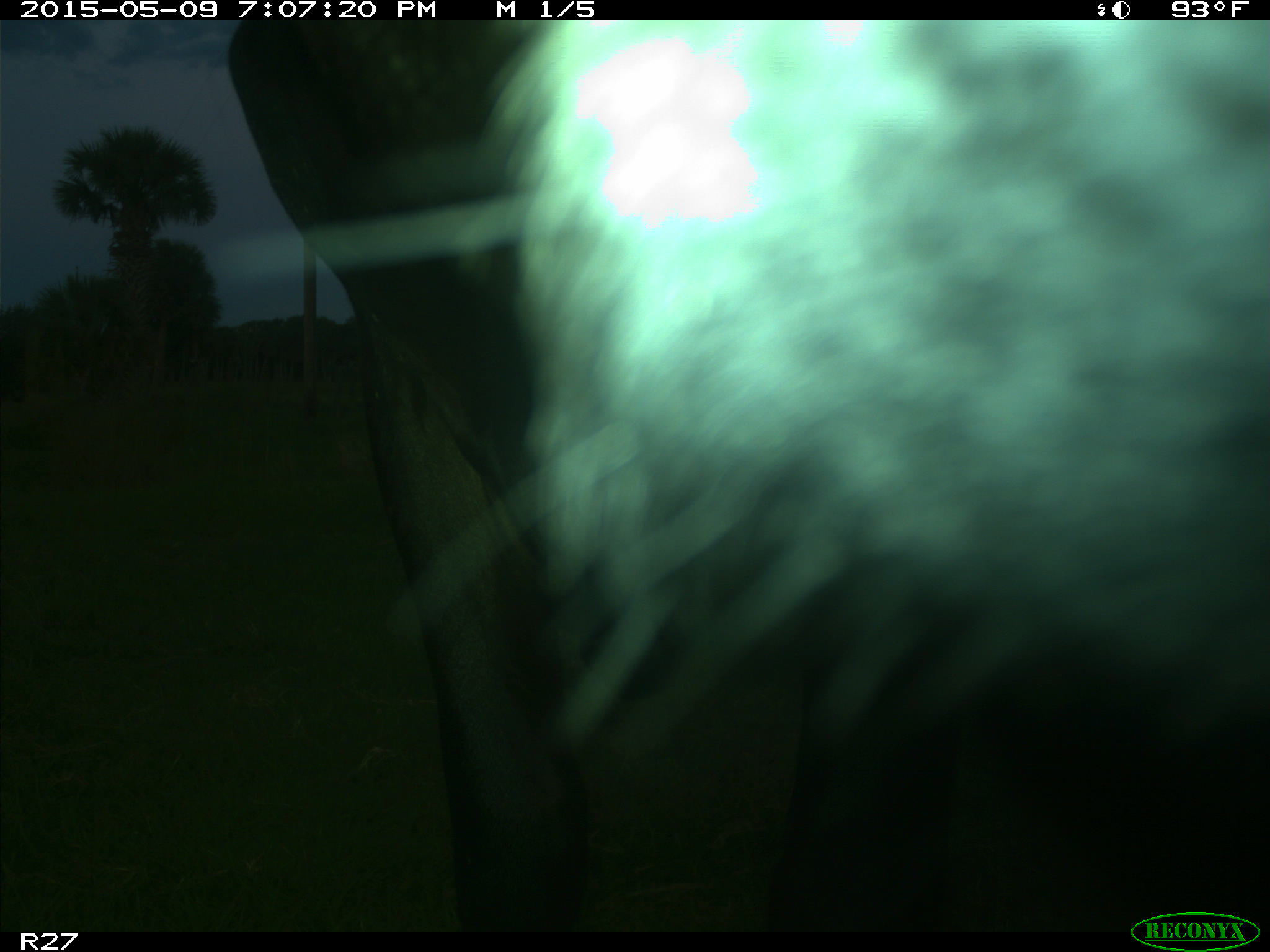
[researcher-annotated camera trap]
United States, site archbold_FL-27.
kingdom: Animalia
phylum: Chordata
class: Mammalia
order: Artiodactyla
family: Bovidae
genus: Bos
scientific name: Bos taurus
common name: domestic cow